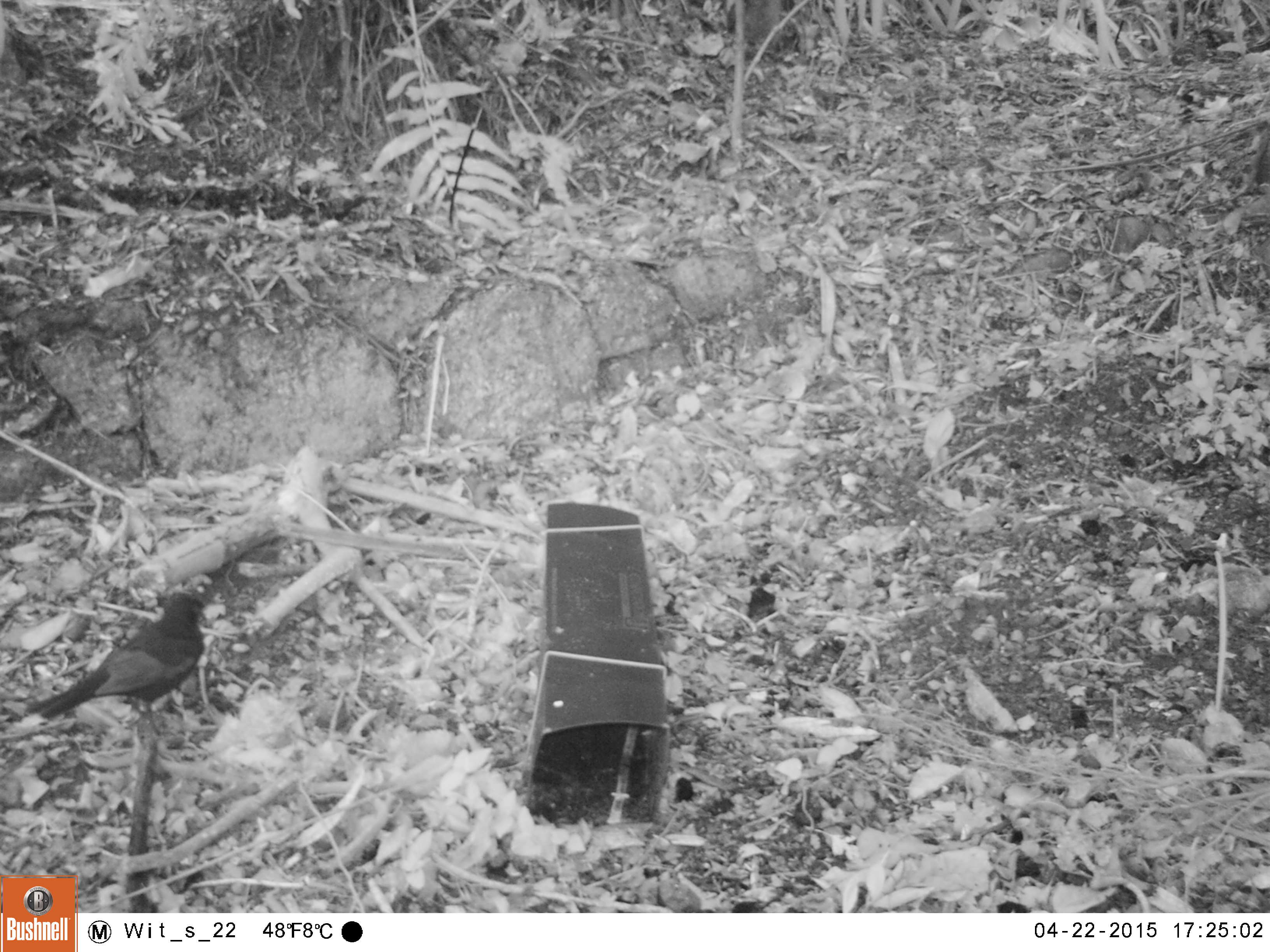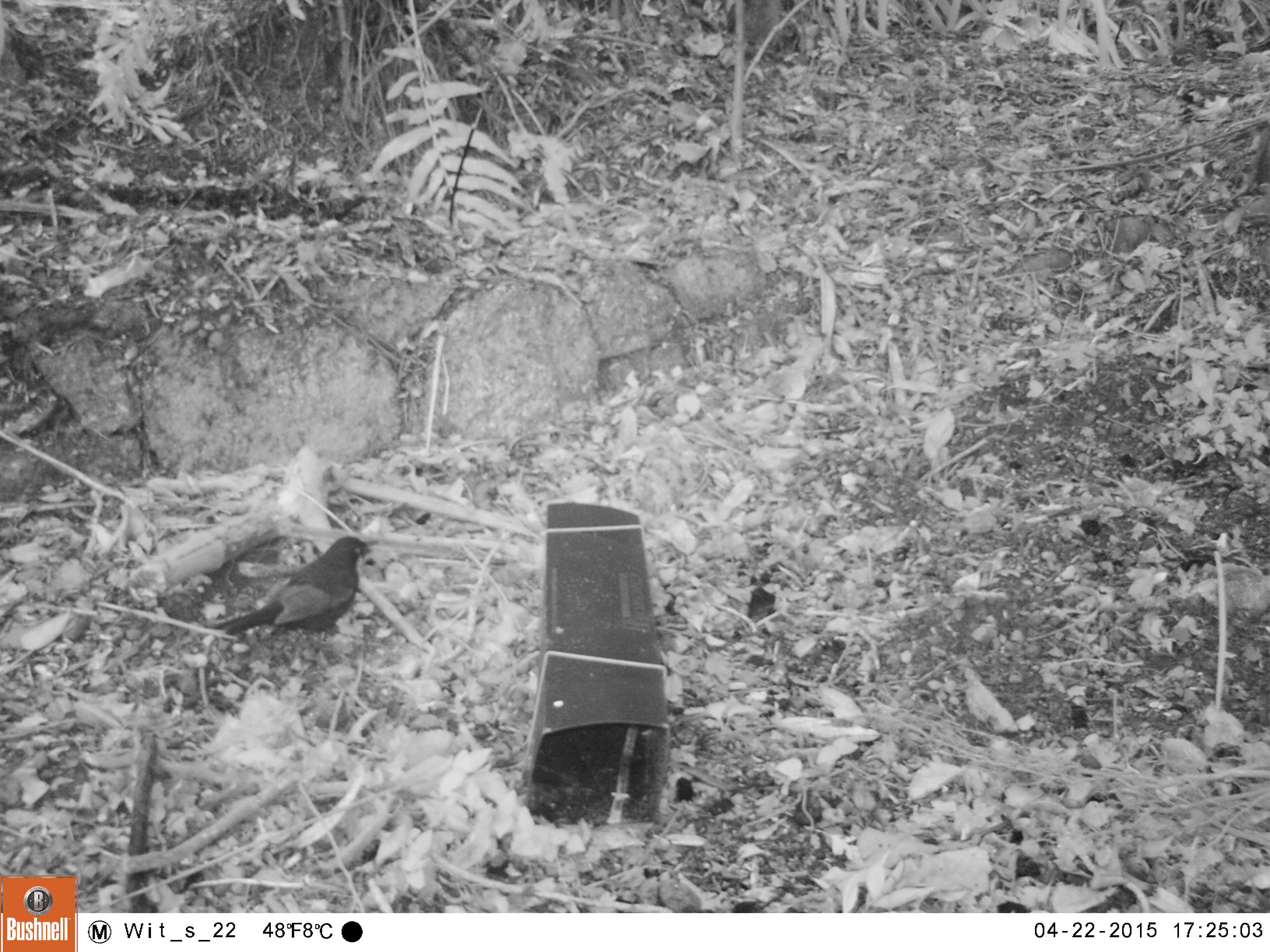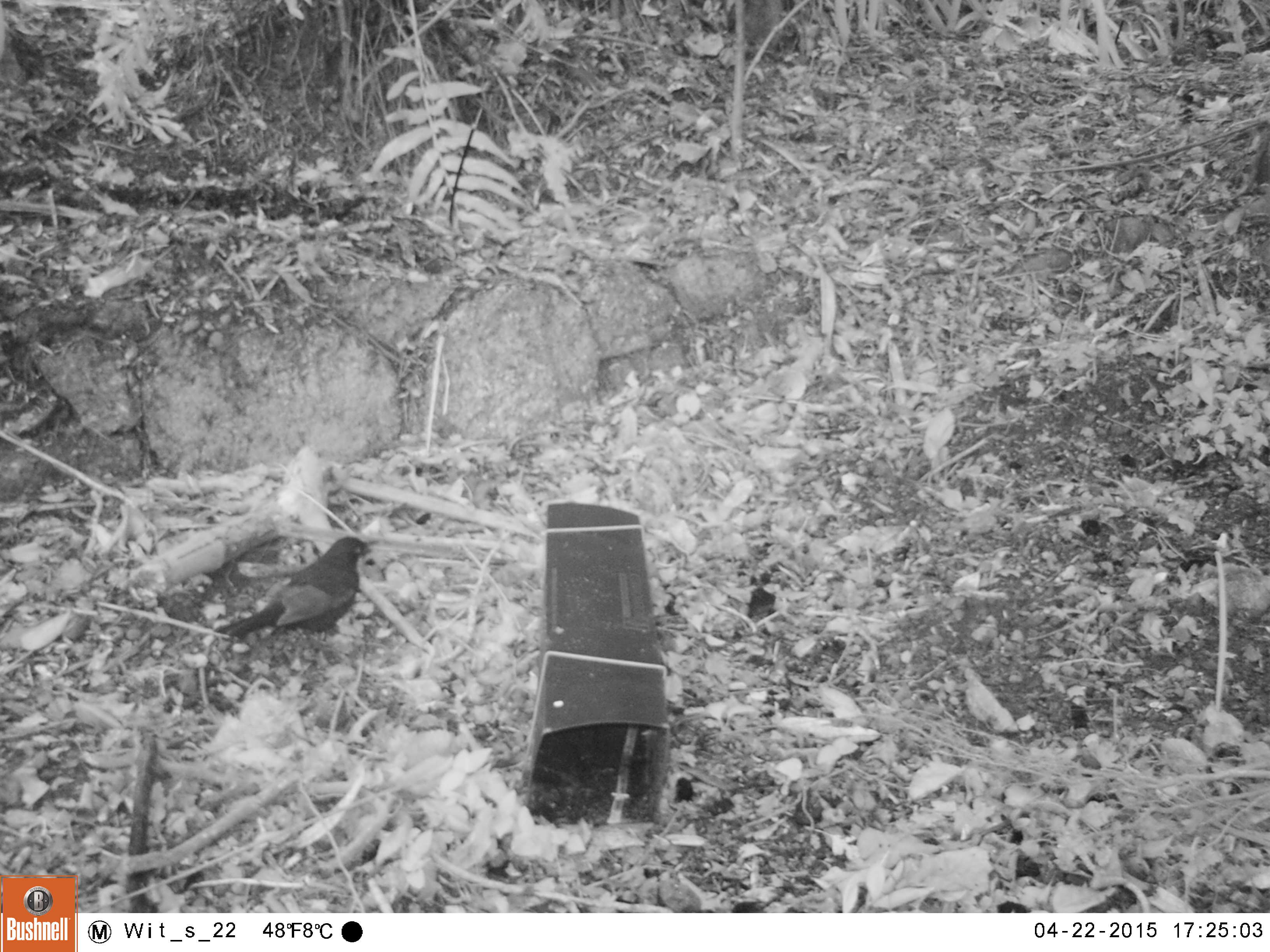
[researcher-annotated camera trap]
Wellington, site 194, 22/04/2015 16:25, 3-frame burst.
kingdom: Animalia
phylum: Chordata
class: Aves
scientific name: Aves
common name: bird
Bird (Aves).